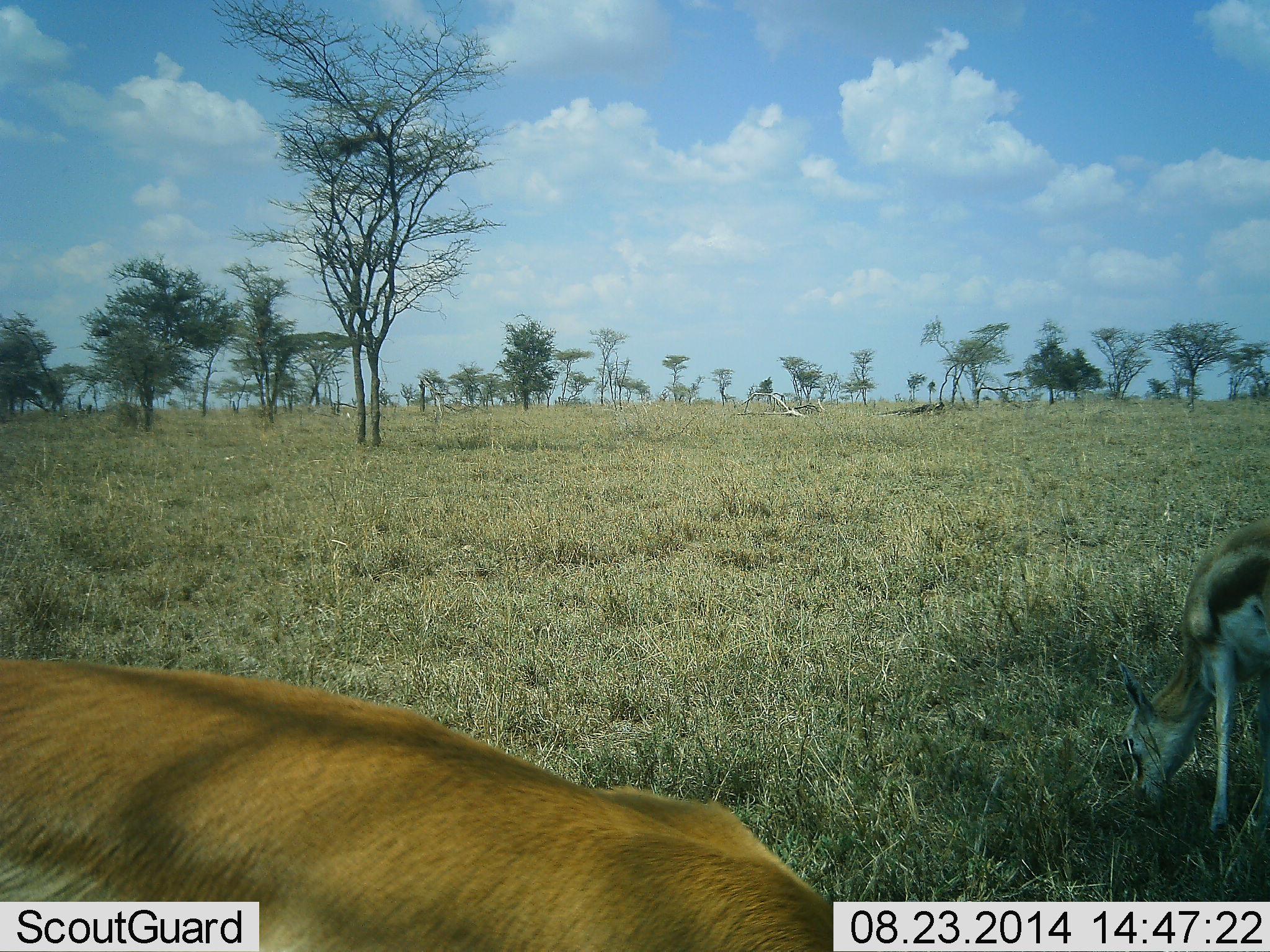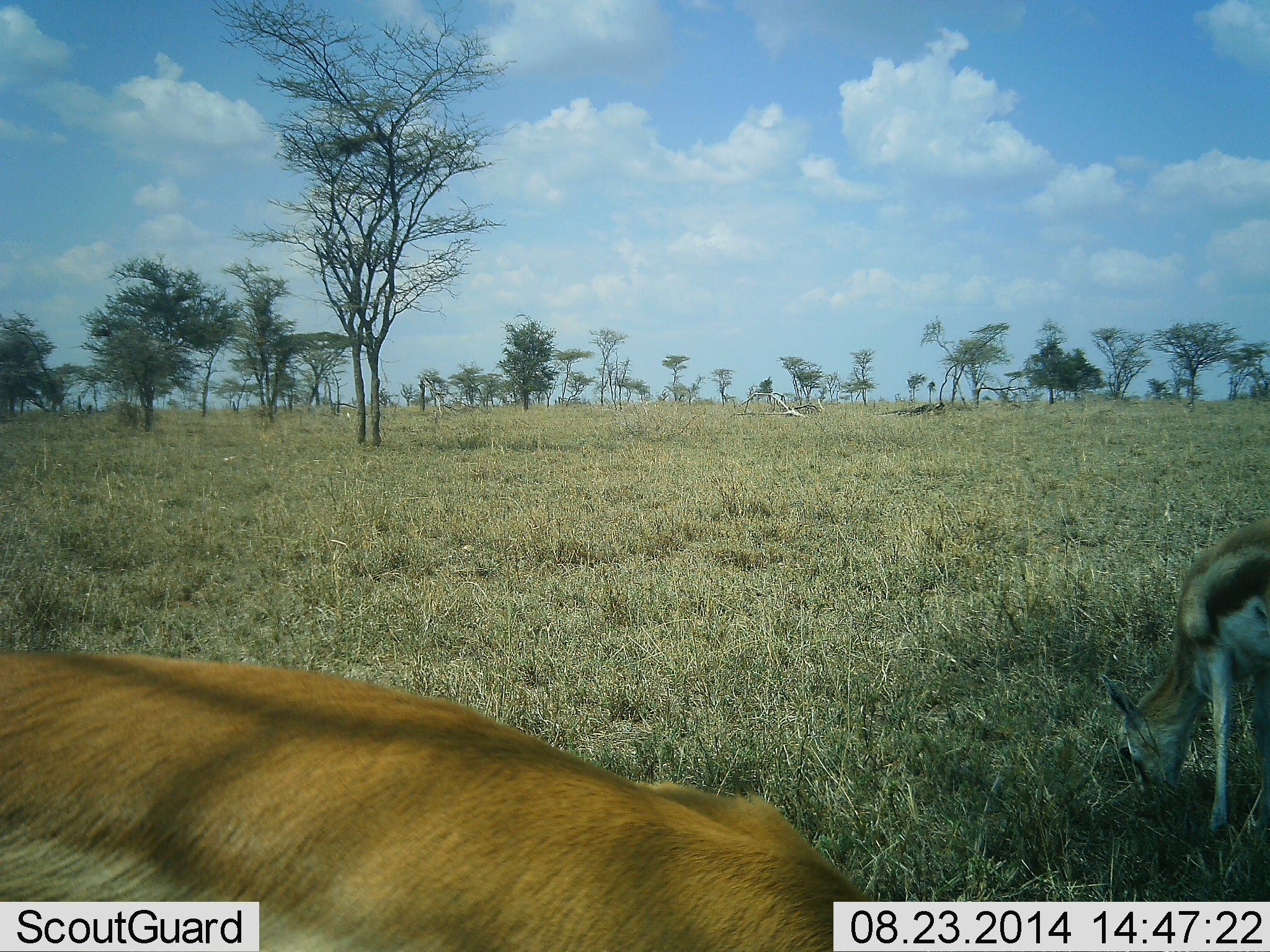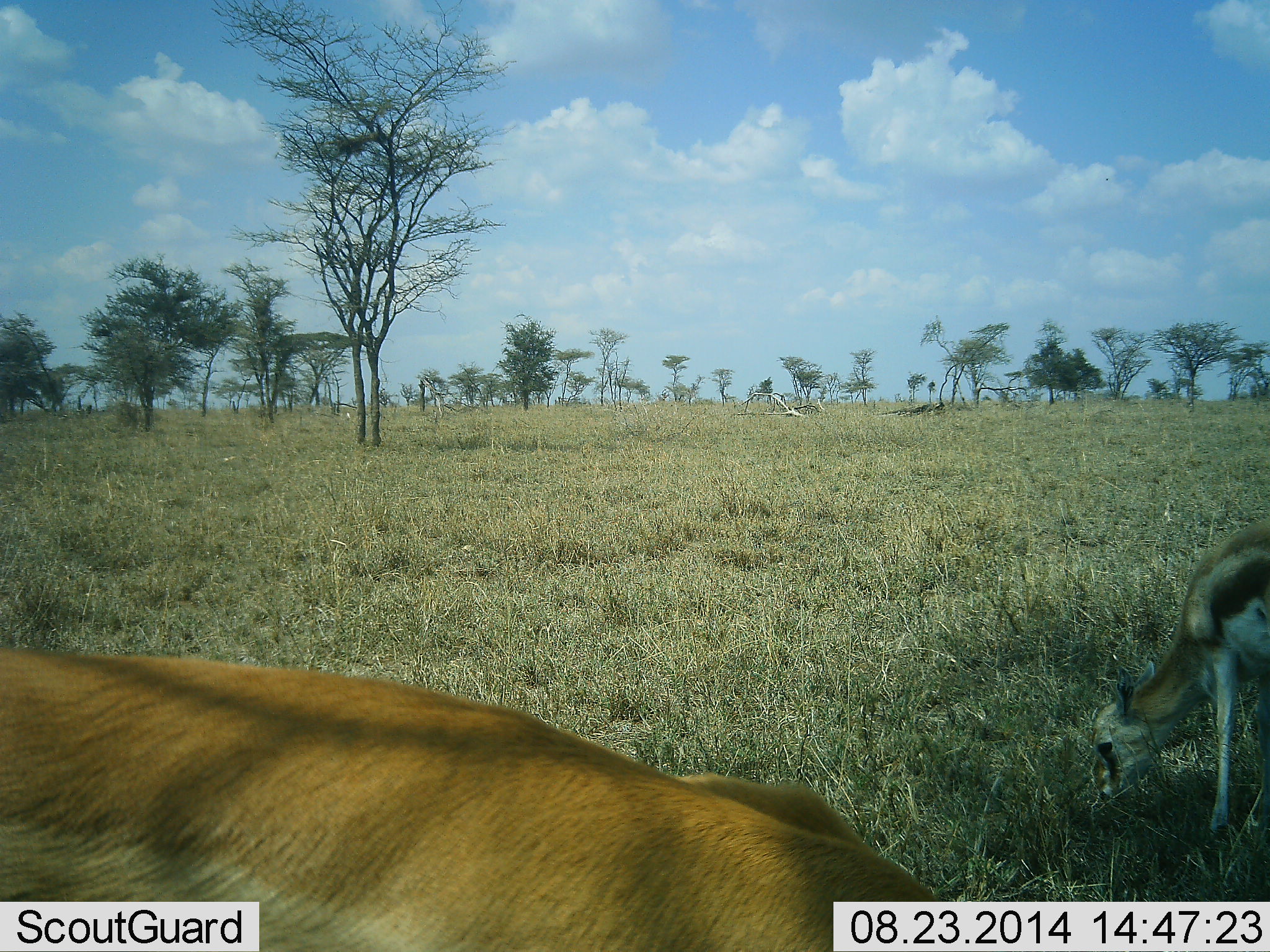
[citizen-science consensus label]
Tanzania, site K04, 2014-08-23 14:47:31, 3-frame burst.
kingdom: Animalia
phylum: Chordata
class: Mammalia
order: Artiodactyla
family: Bovidae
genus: Eudorcas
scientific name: Eudorcas thomsonii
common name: thomson's gazelle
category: gazellethomsons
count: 2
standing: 30%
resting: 0%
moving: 10%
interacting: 0%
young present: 0%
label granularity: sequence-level